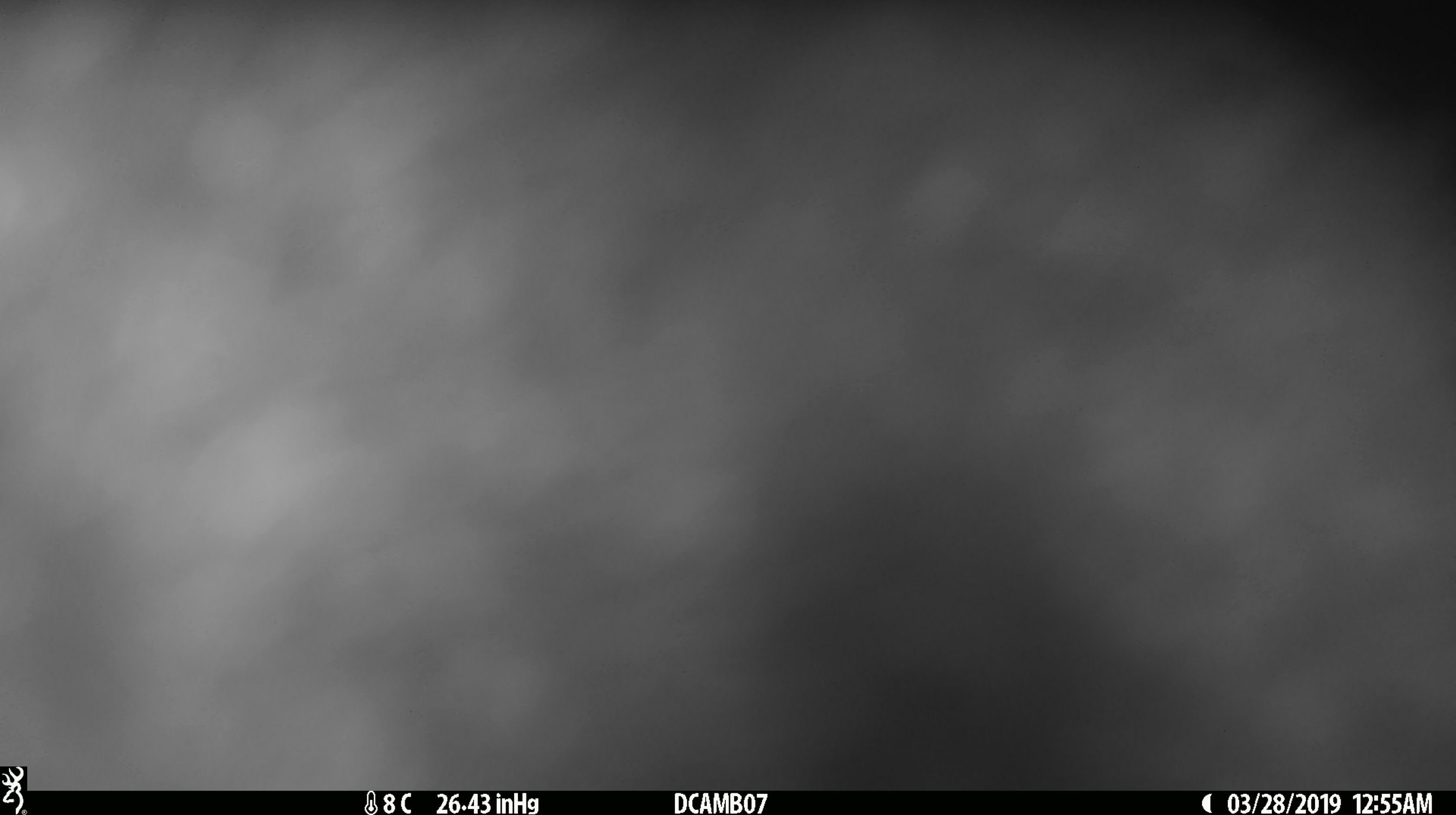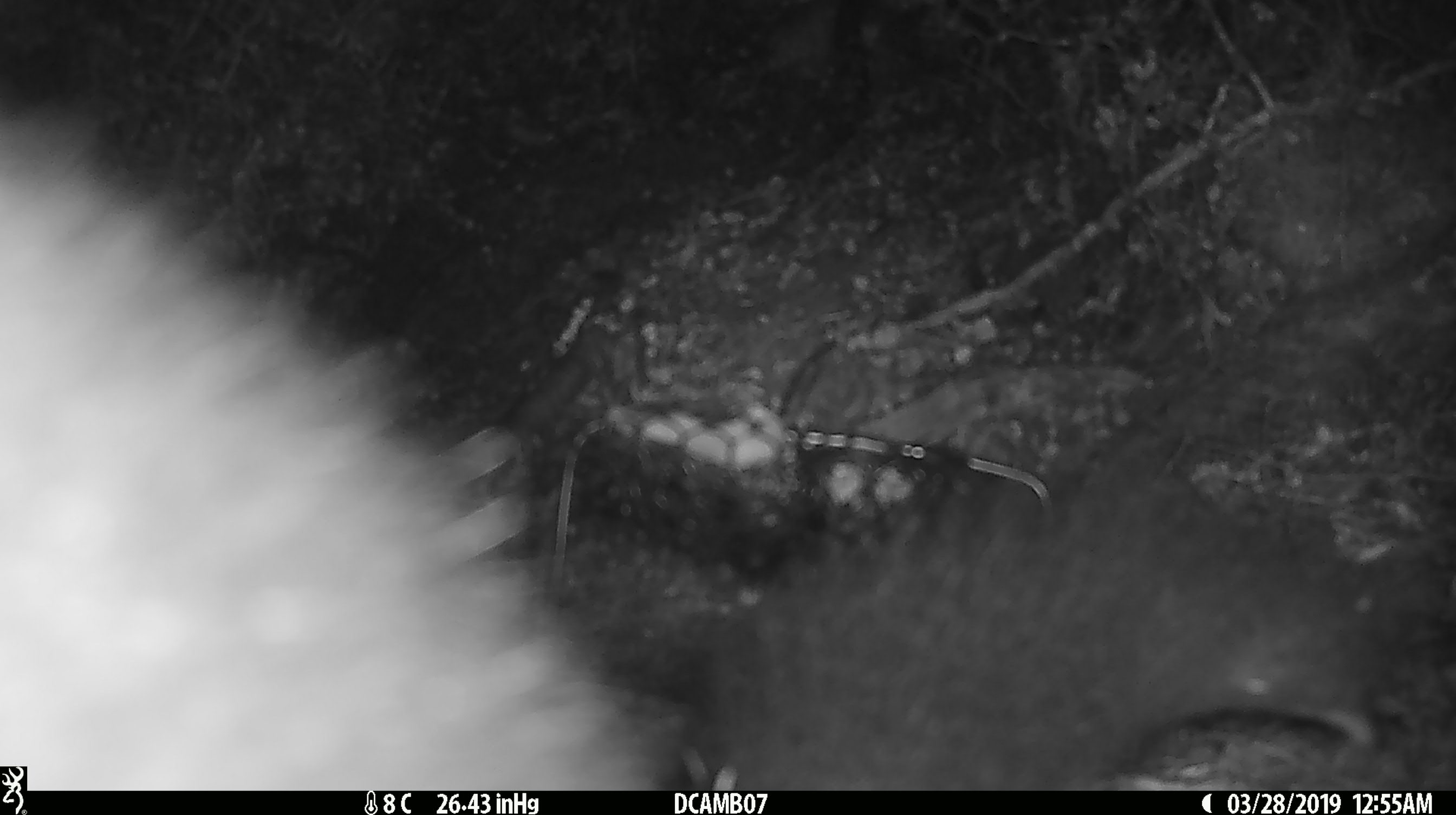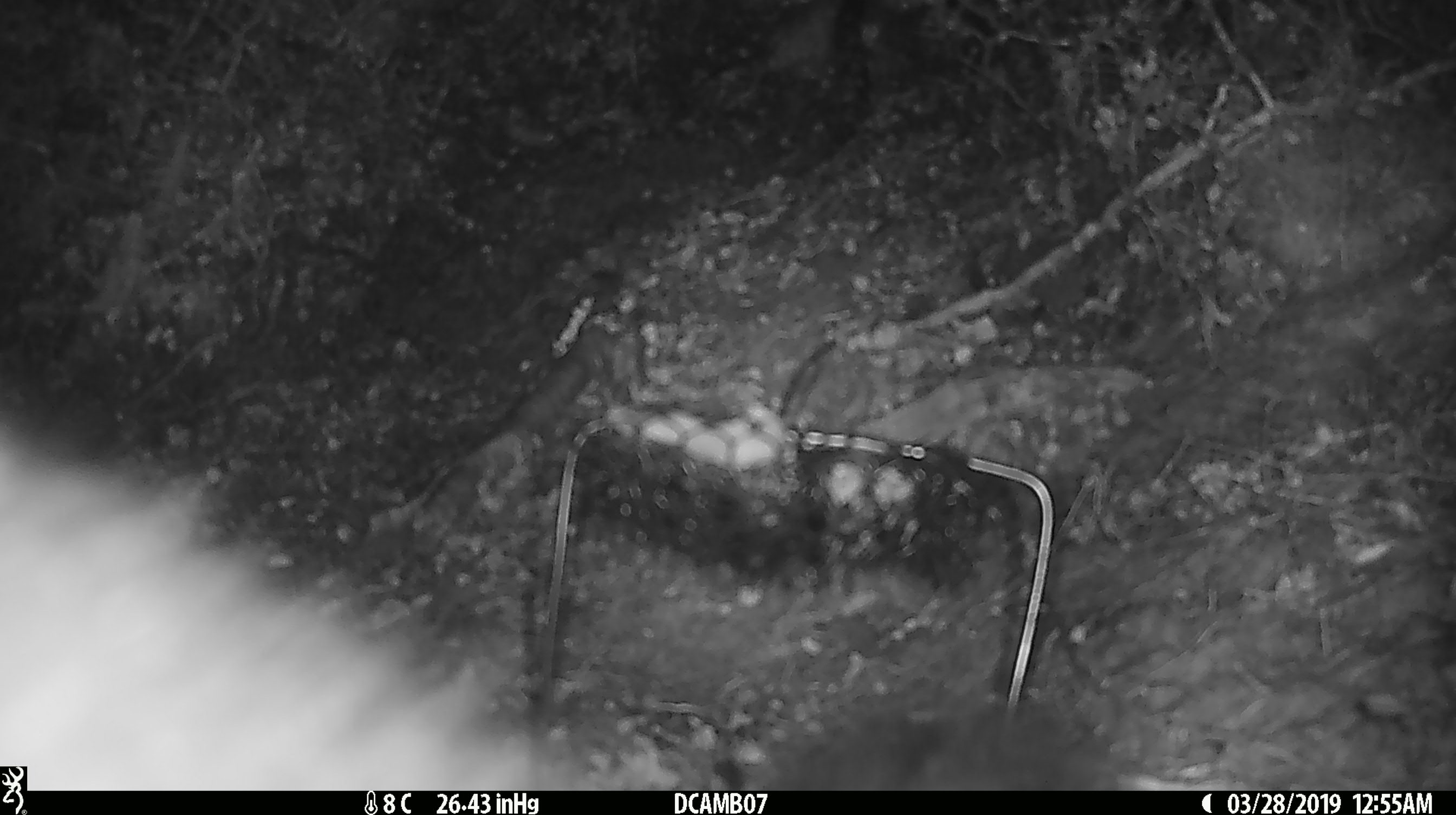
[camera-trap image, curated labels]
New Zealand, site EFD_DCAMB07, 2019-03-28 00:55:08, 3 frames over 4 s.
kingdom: Animalia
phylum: Chordata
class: Mammalia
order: Diprotodontia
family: Phalangeridae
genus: Trichosurus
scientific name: Trichosurus vulpecula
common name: common brushtail possum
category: possum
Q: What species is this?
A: Possum (common brushtail possum) (Trichosurus vulpecula).